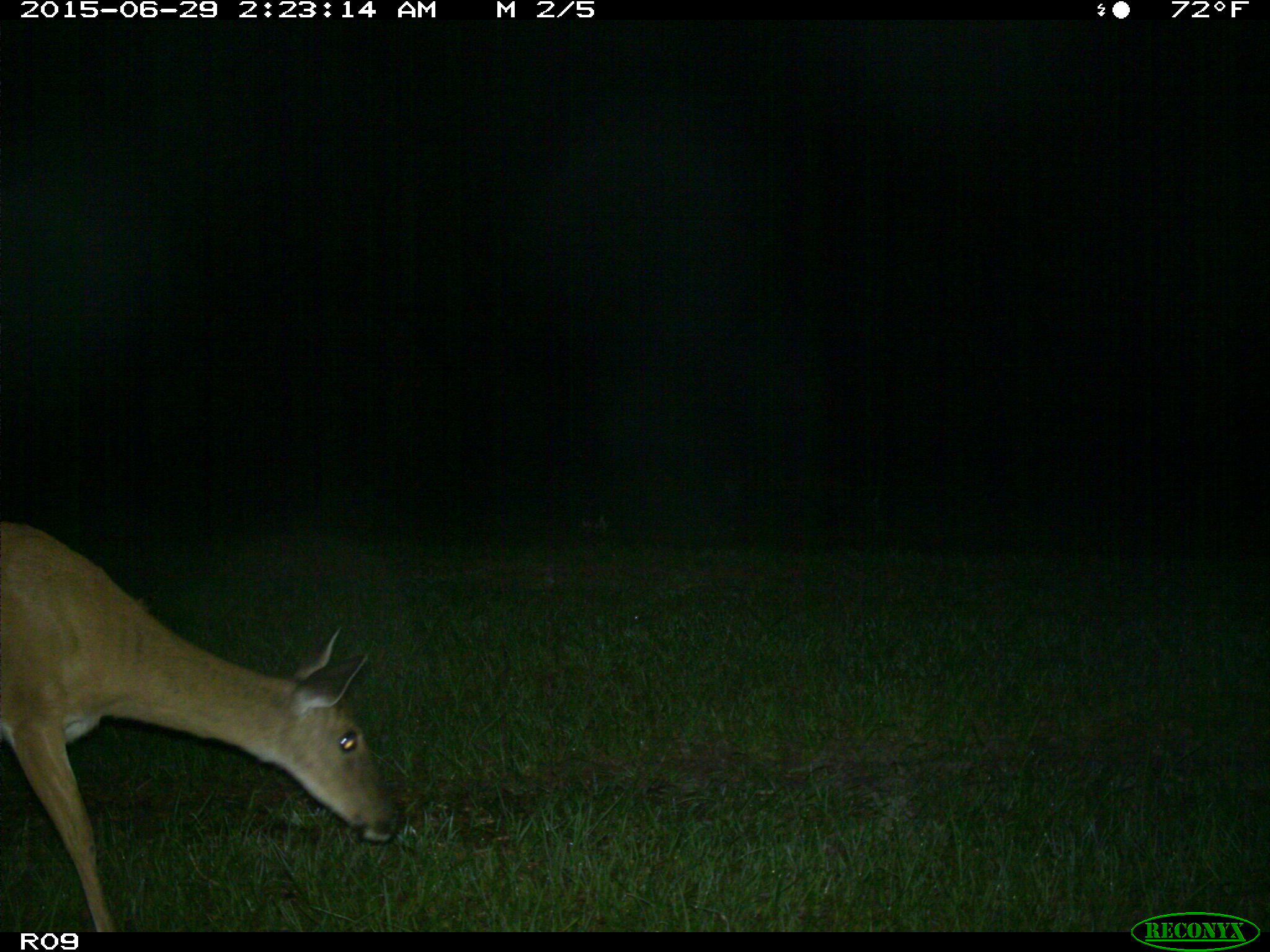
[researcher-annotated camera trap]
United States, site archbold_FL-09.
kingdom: Animalia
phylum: Chordata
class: Mammalia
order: Artiodactyla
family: Cervidae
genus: Odocoileus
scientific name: Odocoileus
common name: deer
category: unidentified deer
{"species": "unidentified deer (deer) (Odocoileus)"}